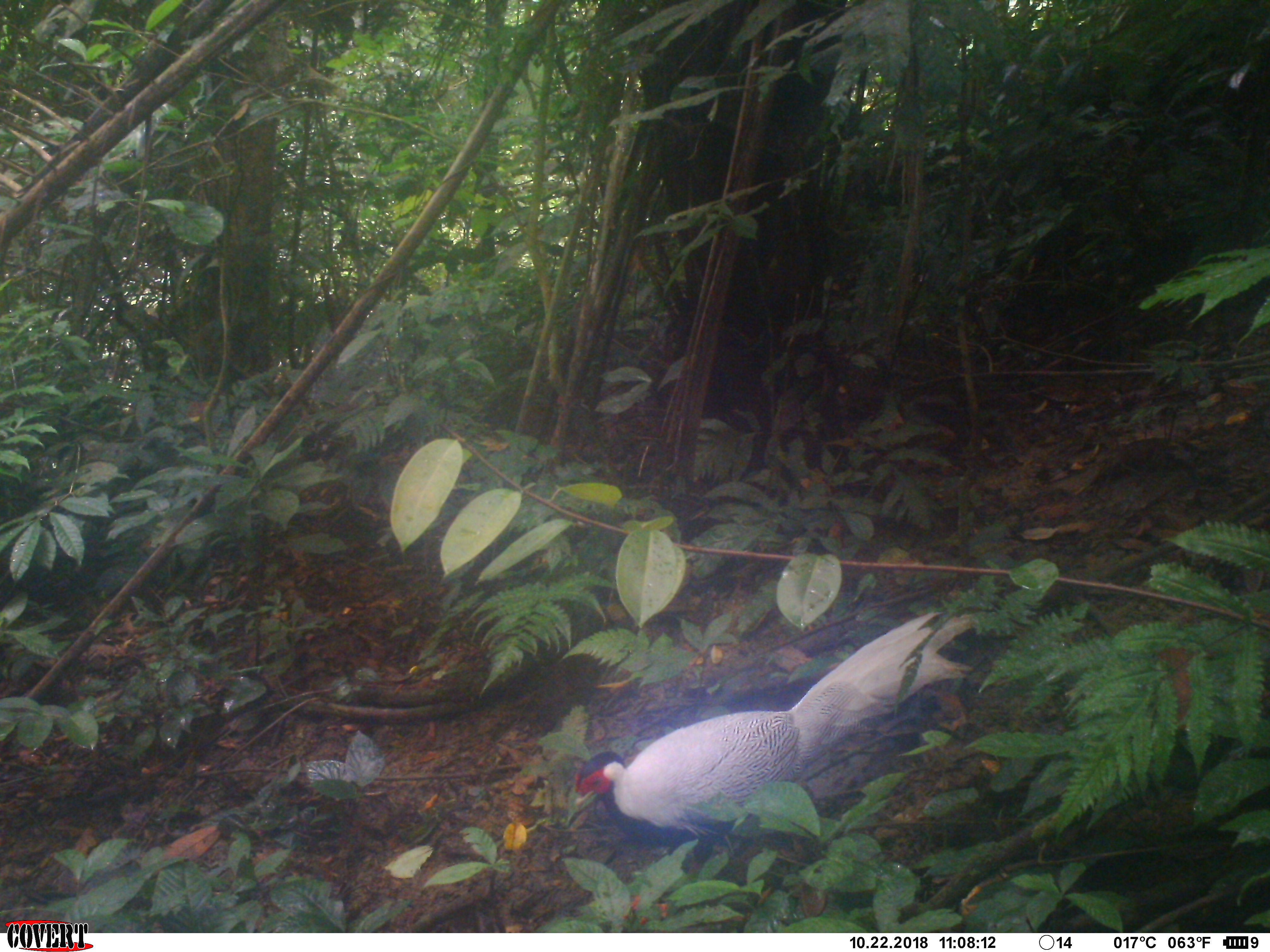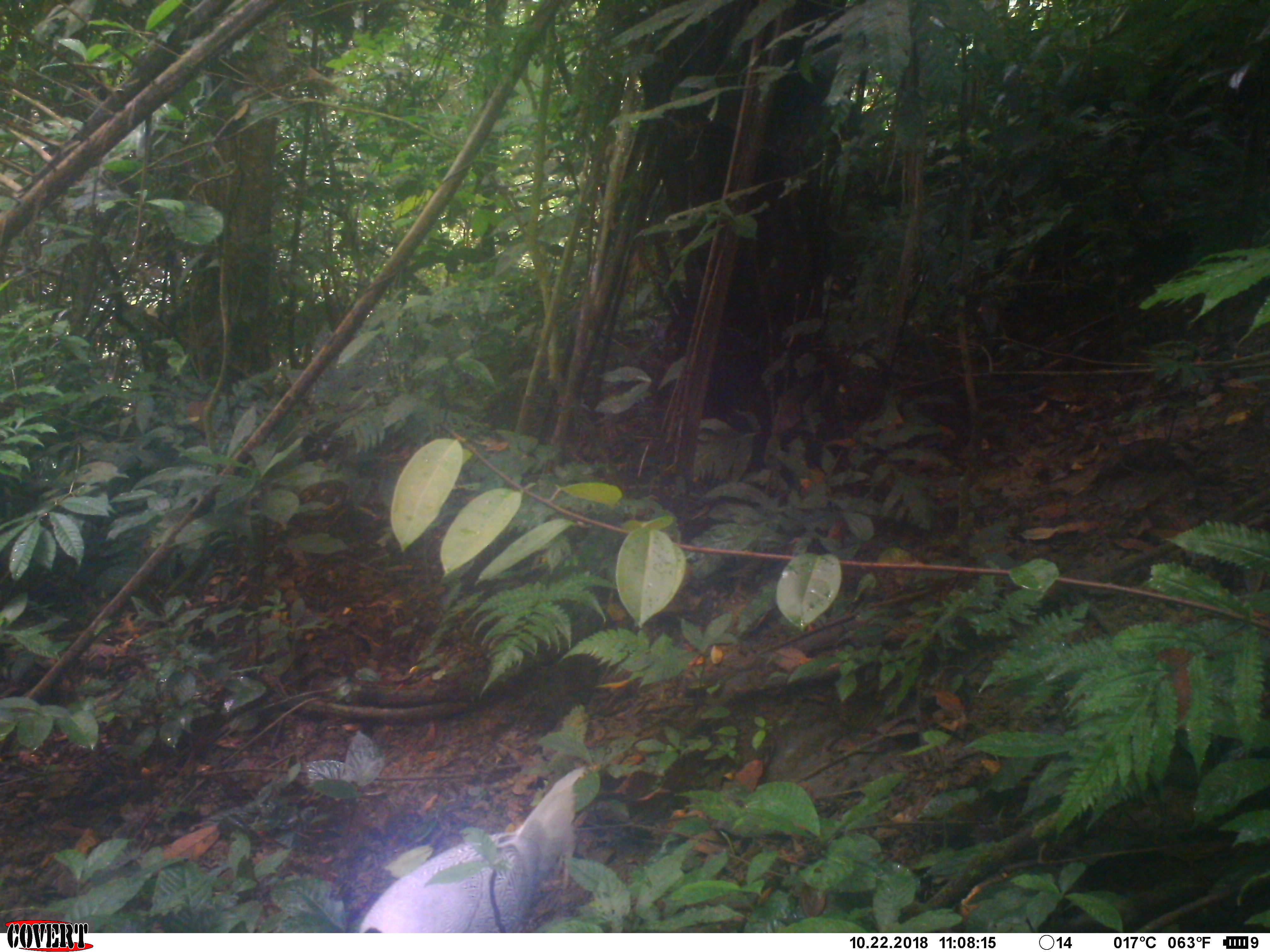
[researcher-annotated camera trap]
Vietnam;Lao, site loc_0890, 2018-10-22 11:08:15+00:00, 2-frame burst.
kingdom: Animalia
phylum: Chordata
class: Aves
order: Galliformes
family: Phasianidae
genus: Lophura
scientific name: Lophura nycthemera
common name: silver pheasant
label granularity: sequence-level